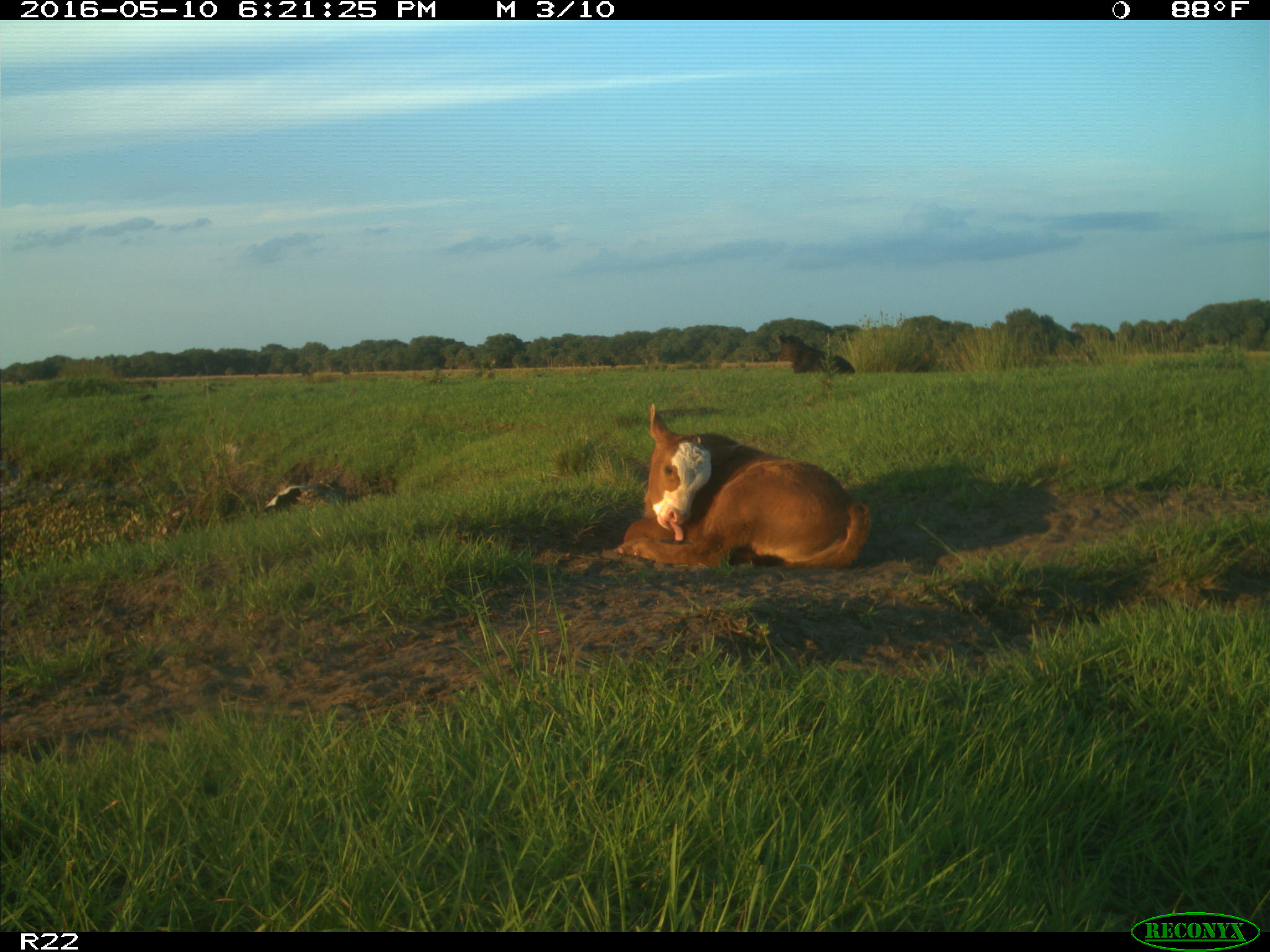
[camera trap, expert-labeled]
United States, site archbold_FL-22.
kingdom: Animalia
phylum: Chordata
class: Mammalia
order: Artiodactyla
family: Bovidae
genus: Bos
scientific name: Bos taurus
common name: domestic cow